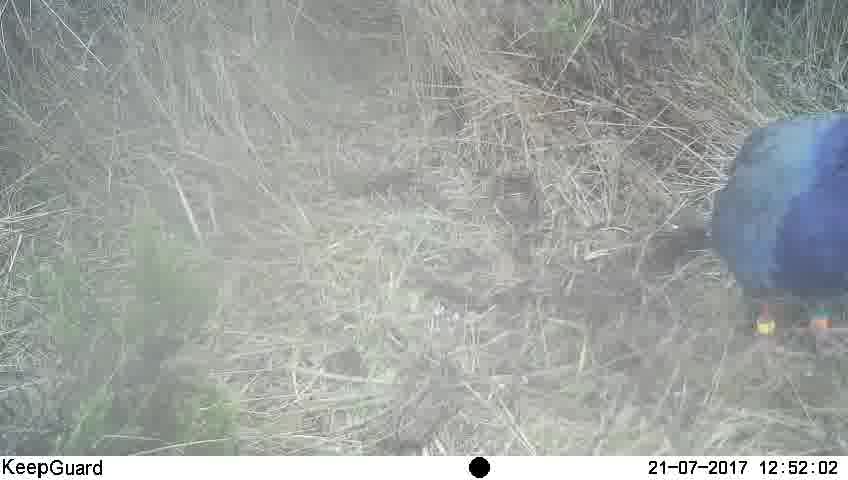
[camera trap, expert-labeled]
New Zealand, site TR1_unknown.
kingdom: Animalia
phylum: Chordata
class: Aves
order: Gruiformes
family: Rallidae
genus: Porphyrio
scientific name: Porphyrio mantelli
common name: takahe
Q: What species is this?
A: Takahe (Porphyrio mantelli).